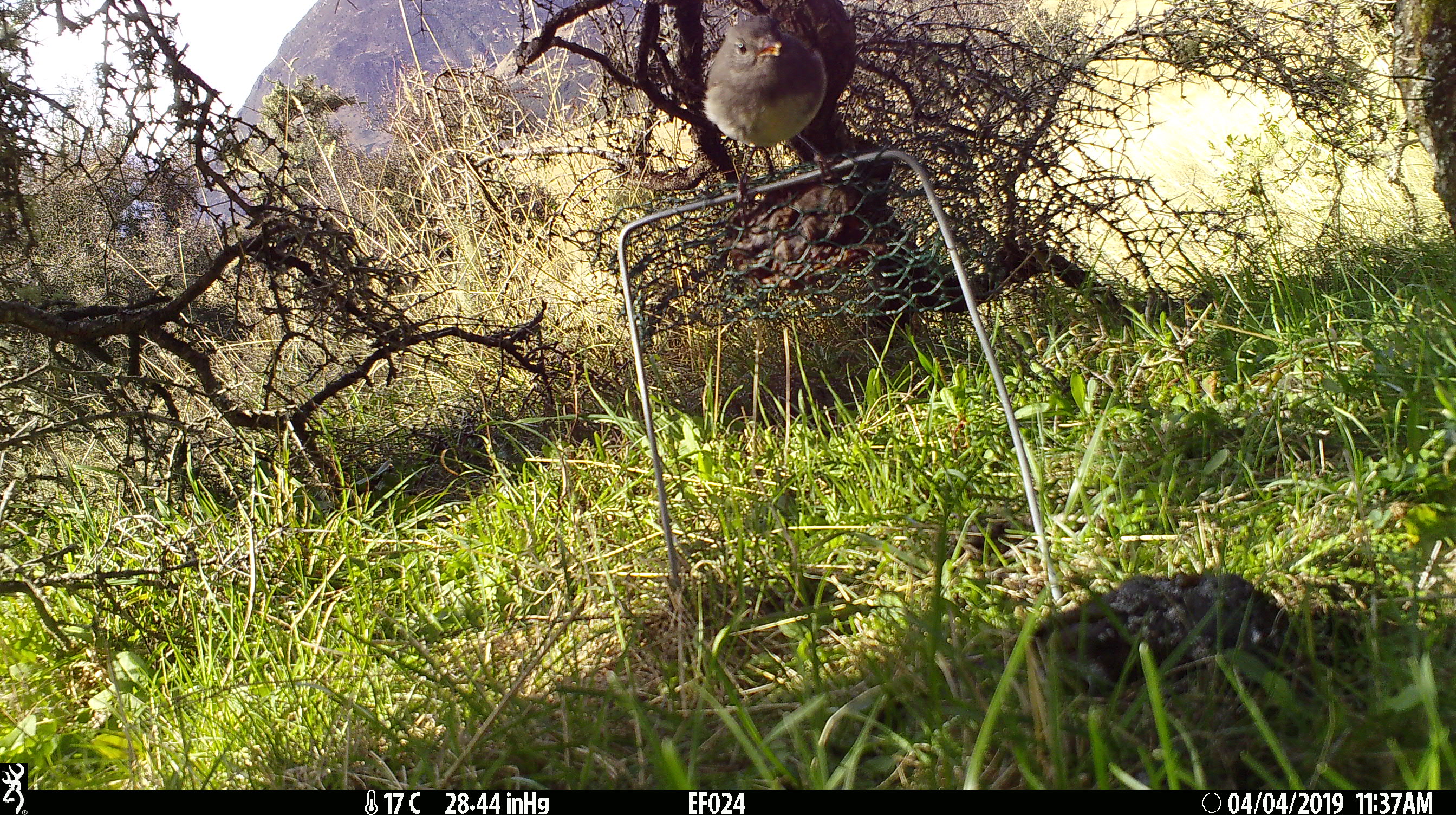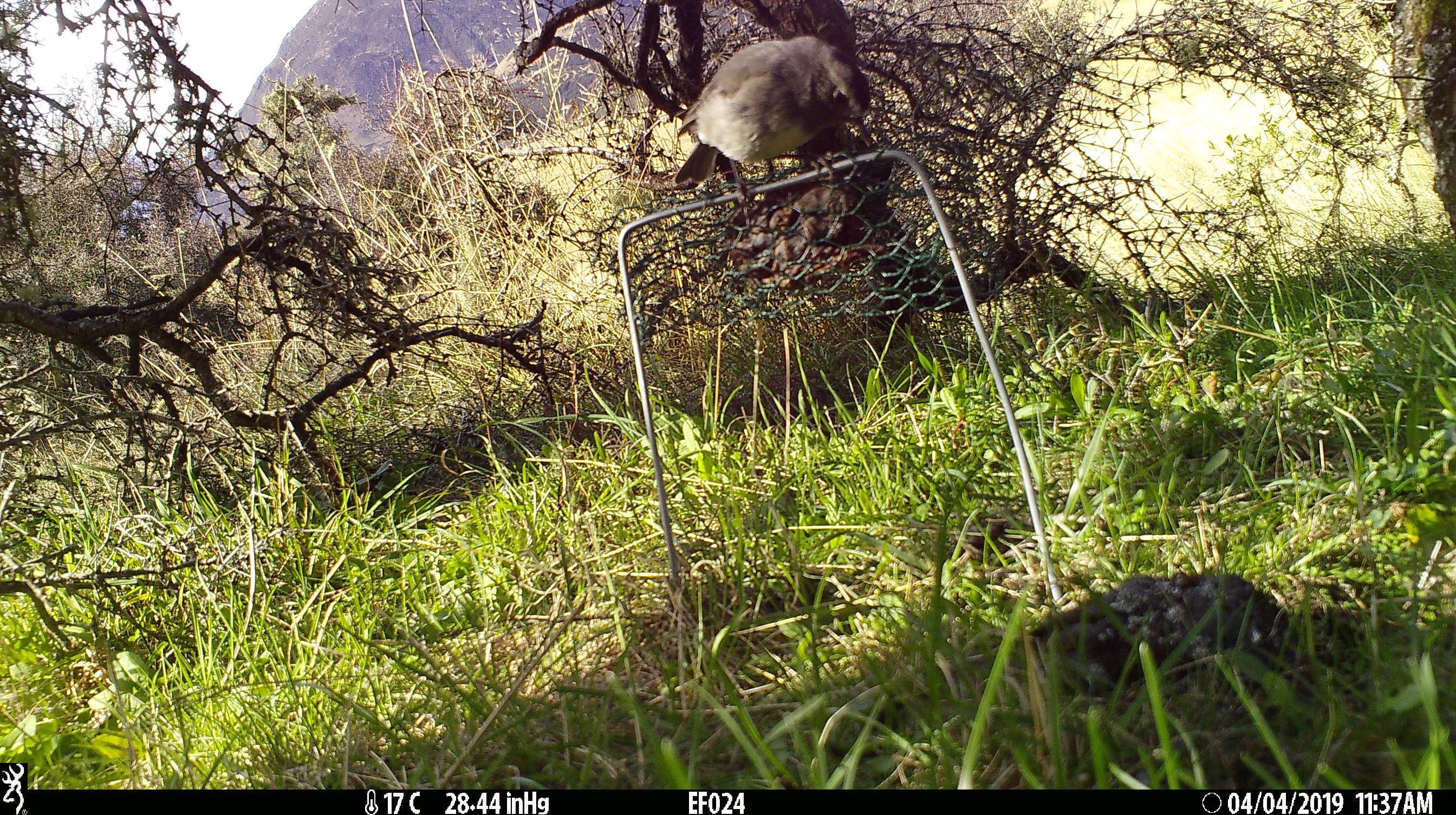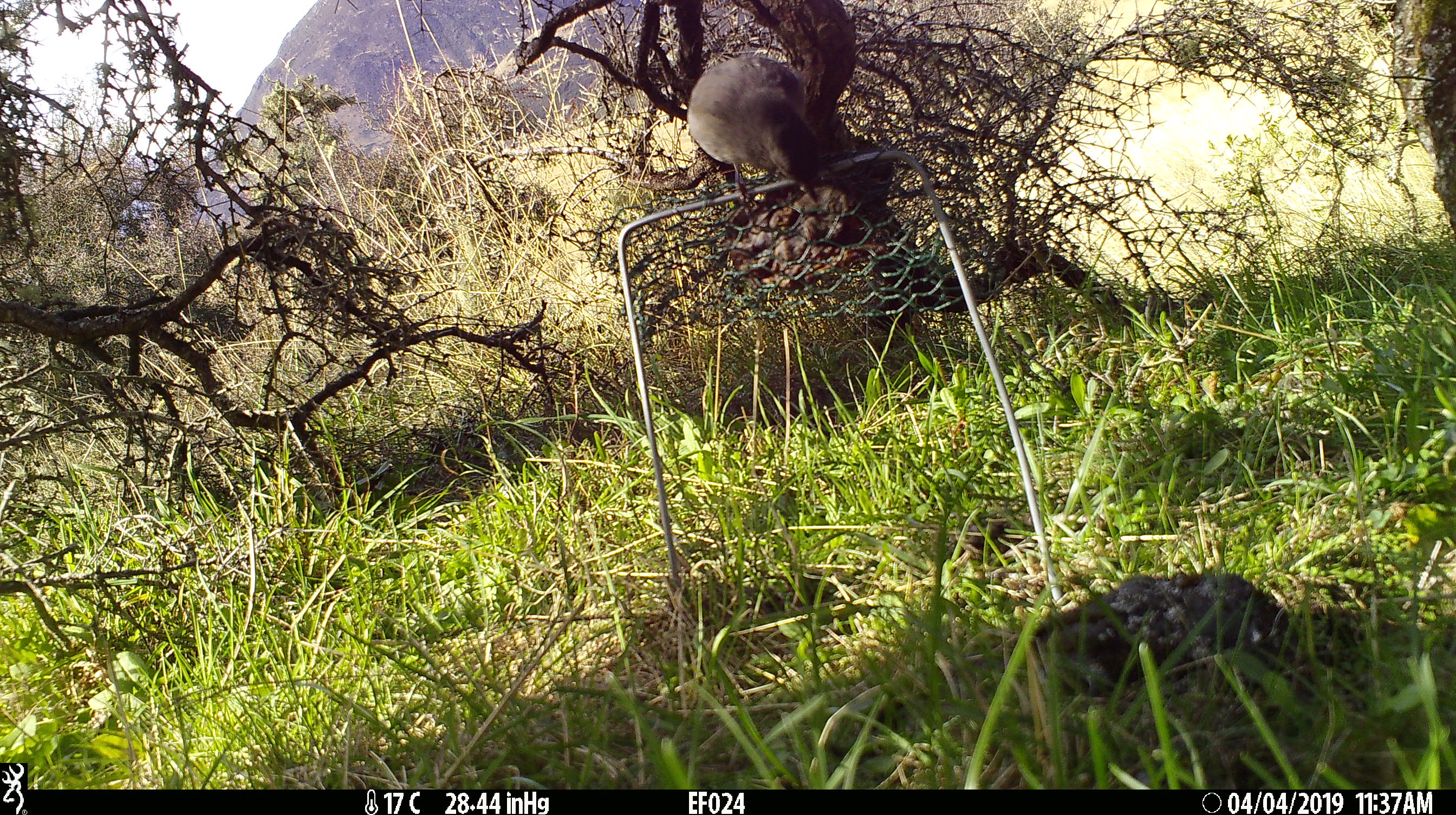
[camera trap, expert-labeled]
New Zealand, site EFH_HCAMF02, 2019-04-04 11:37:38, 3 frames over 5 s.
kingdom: Animalia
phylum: Chordata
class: Aves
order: Passeriformes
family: Petroicidae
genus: Petroica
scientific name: Petroica australis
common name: new zealand robin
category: robin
Robin (new zealand robin) (Petroica australis).